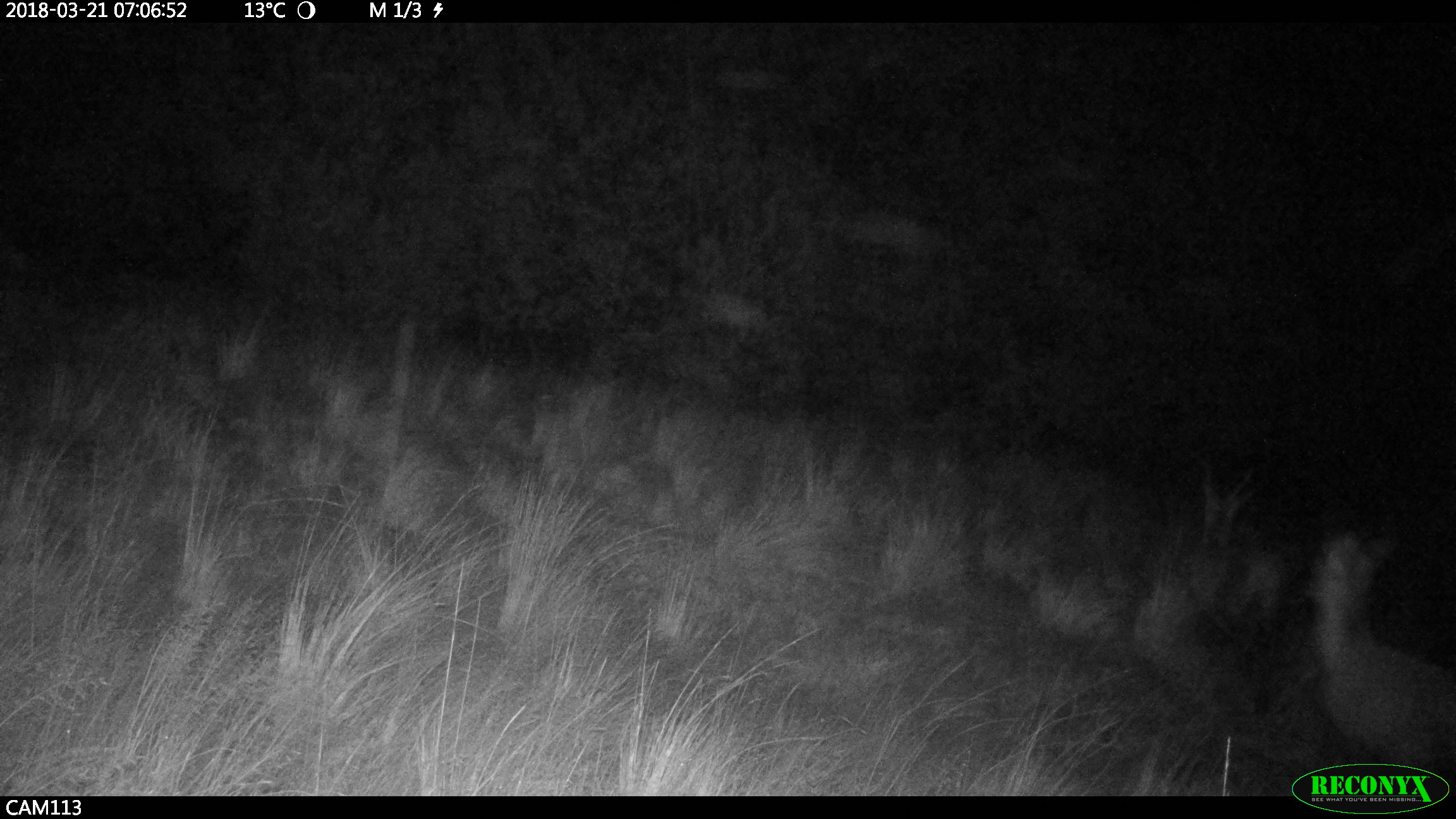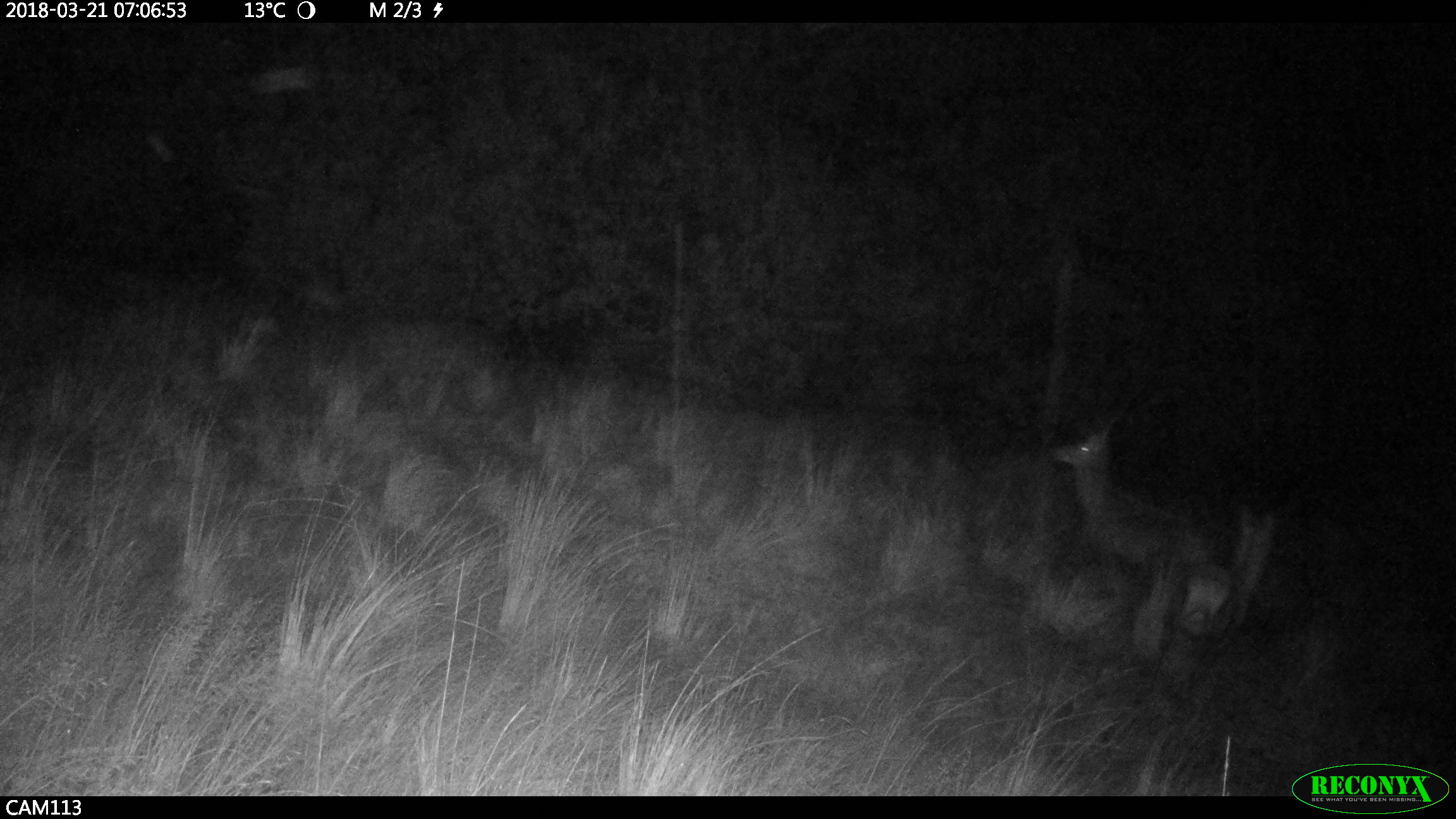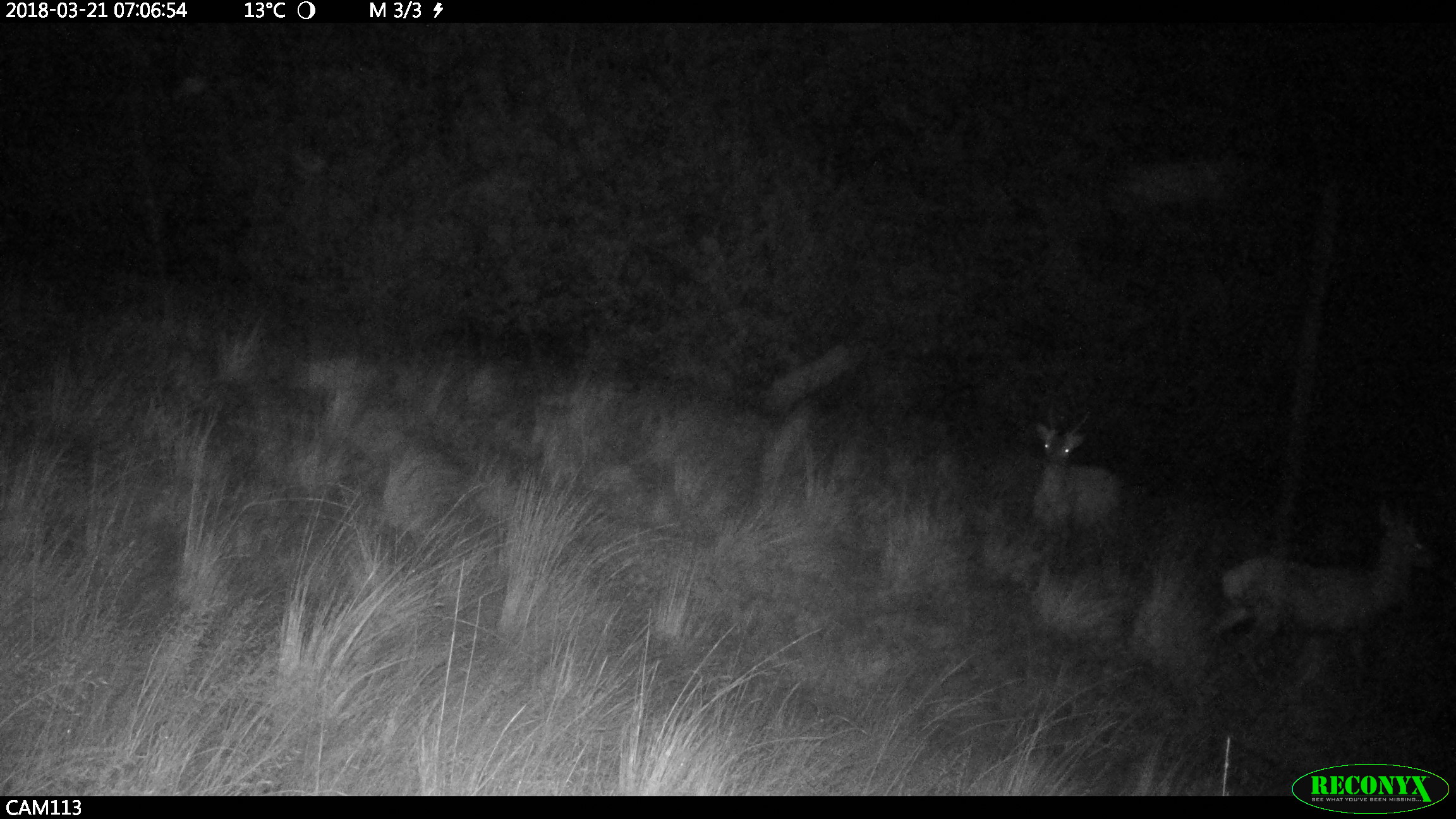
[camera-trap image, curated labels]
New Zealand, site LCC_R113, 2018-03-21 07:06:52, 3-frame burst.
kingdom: Animalia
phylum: Chordata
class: Mammalia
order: Artiodactyla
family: Cervidae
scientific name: Cervidae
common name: deer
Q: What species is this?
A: Deer (Cervidae).